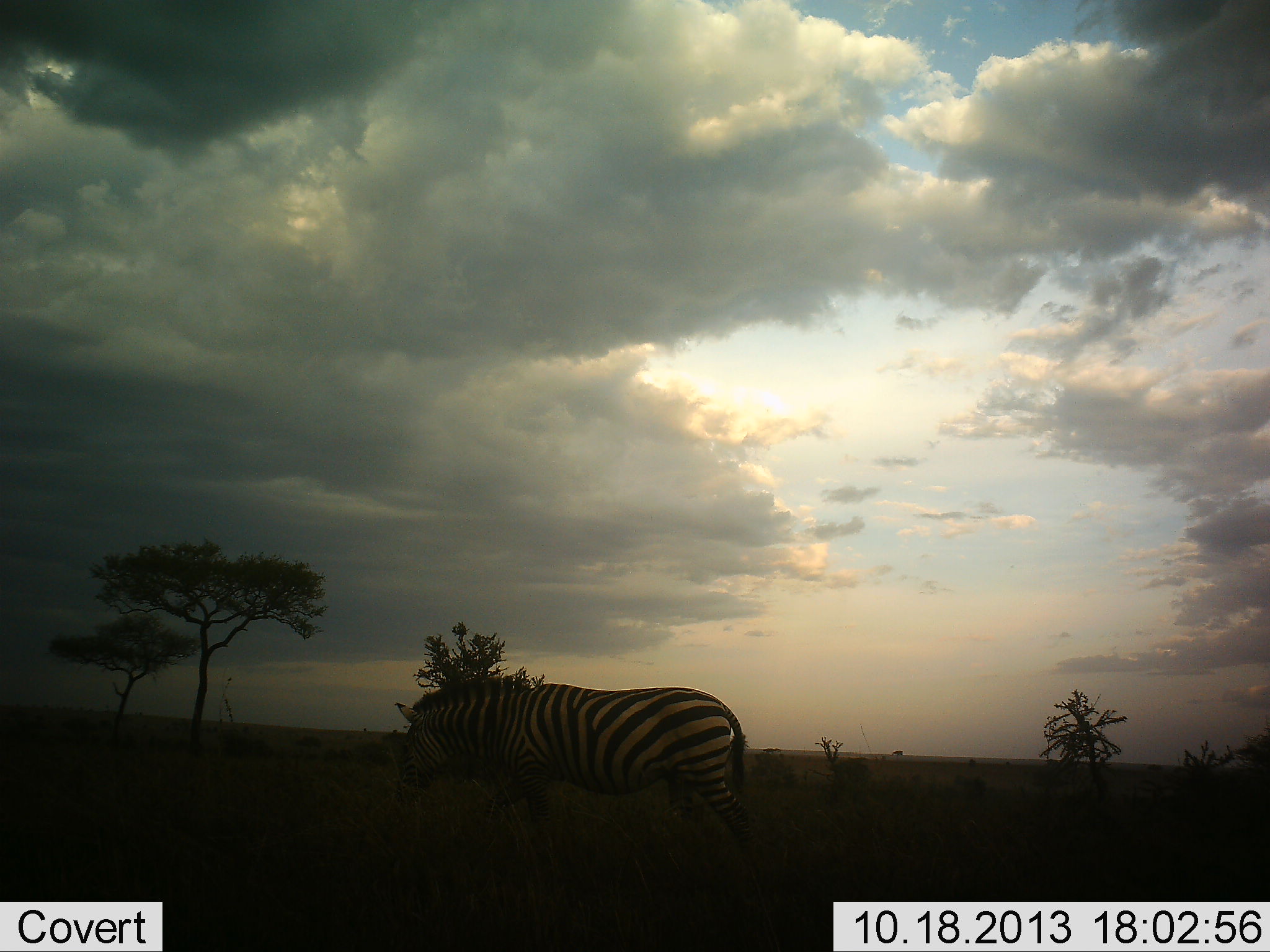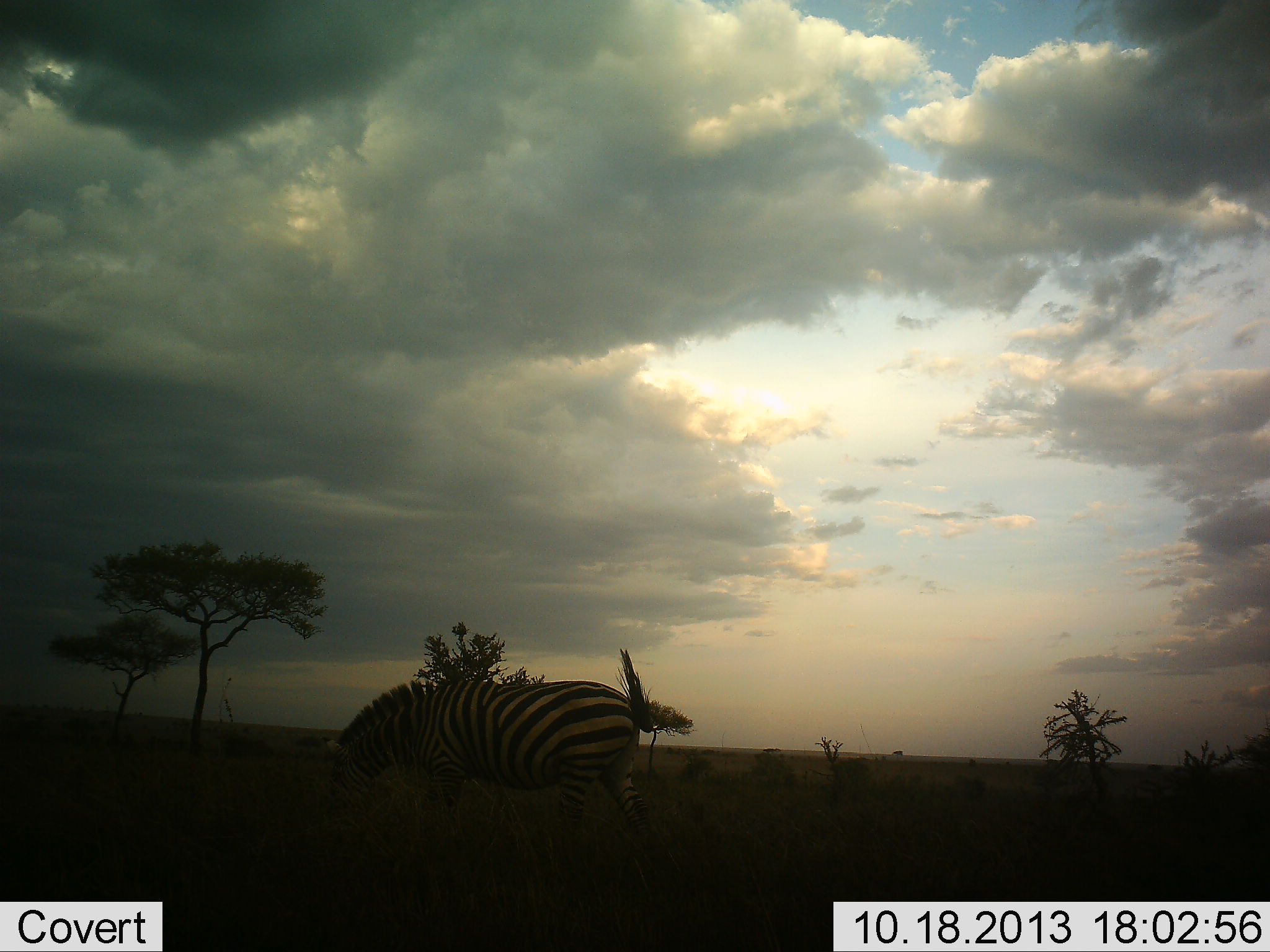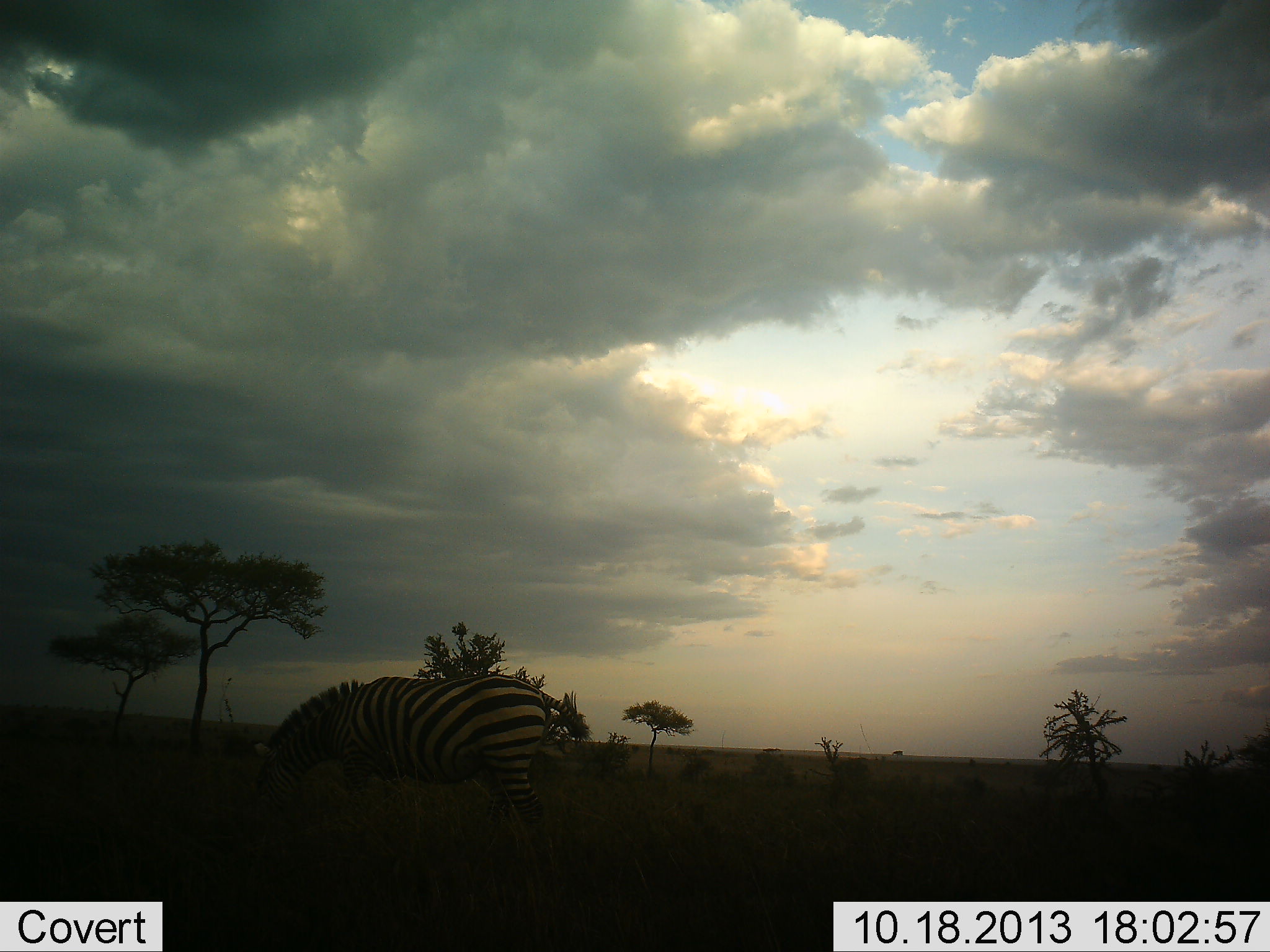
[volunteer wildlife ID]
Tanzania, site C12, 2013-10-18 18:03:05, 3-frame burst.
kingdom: Animalia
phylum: Chordata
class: Mammalia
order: Perissodactyla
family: Equidae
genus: Equus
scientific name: Equus quagga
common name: plains zebra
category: zebra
Zebra (plains zebra) (Equus quagga), count 1. Behavior (volunteer vote fractions): standing 6%, resting 0%, moving 67%, interacting 0%. Young present (vote fraction): 0%. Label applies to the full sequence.